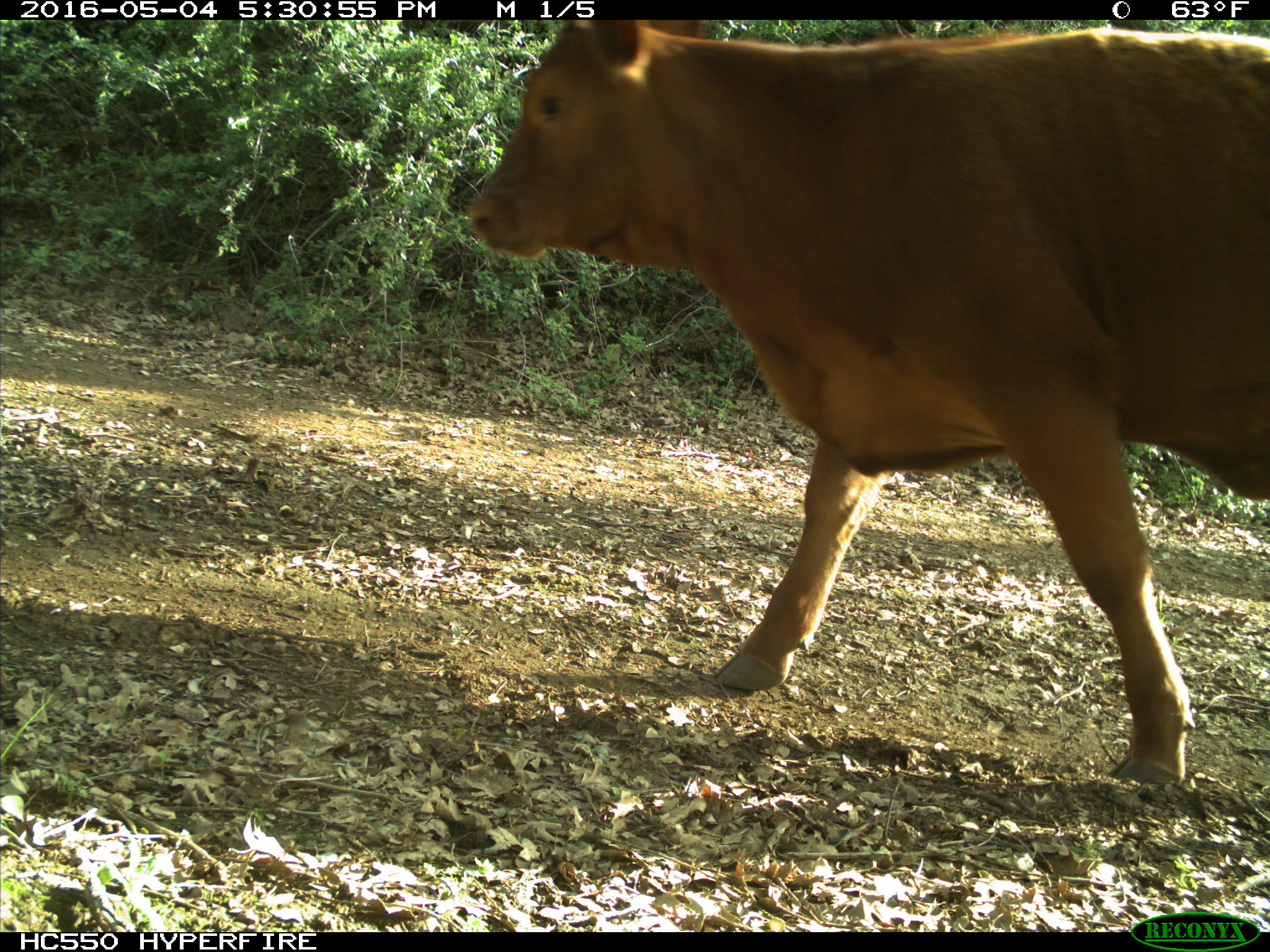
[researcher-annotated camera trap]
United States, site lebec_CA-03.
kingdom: Animalia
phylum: Chordata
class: Mammalia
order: Artiodactyla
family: Bovidae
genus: Bos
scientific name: Bos taurus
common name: domestic cow